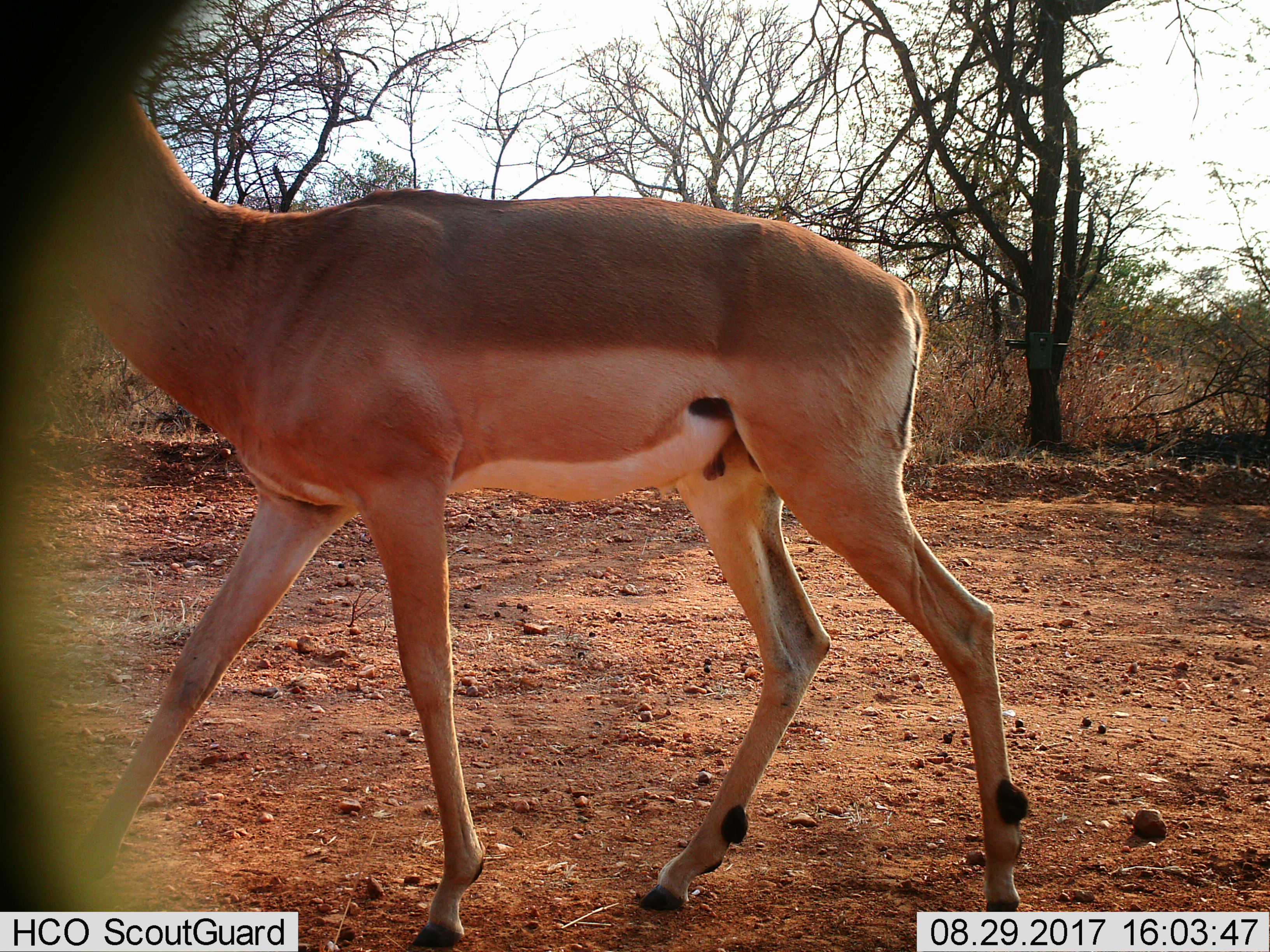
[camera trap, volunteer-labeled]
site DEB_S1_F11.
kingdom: Animalia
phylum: Chordata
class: Mammalia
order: Artiodactyla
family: Bovidae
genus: Aepyceros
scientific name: Aepyceros melampus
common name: impala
Impala (Aepyceros melampus), count 1. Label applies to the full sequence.